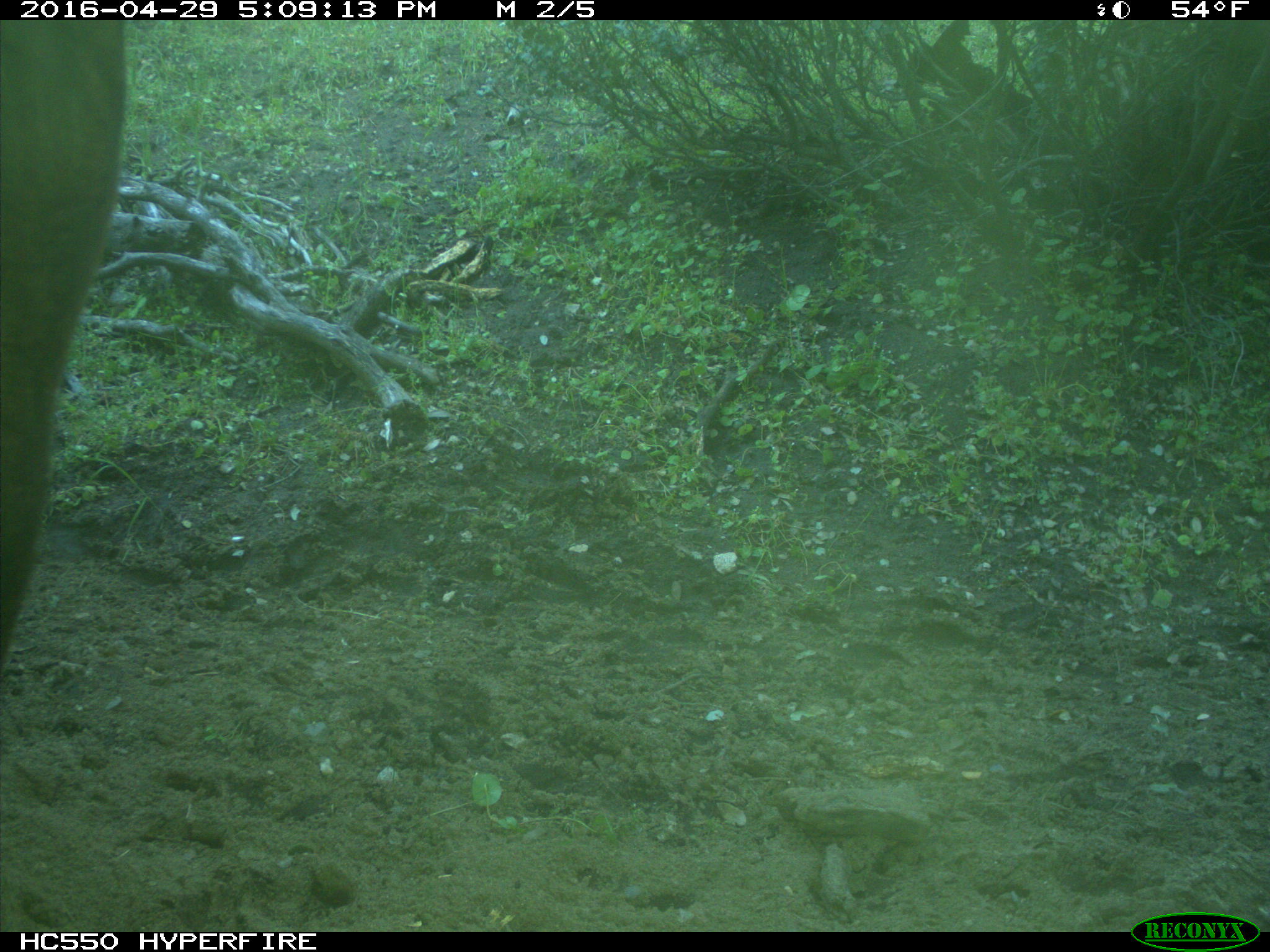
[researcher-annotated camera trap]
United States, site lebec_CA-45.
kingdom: Animalia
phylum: Chordata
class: Mammalia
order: Artiodactyla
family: Bovidae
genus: Bos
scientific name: Bos taurus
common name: domestic cow